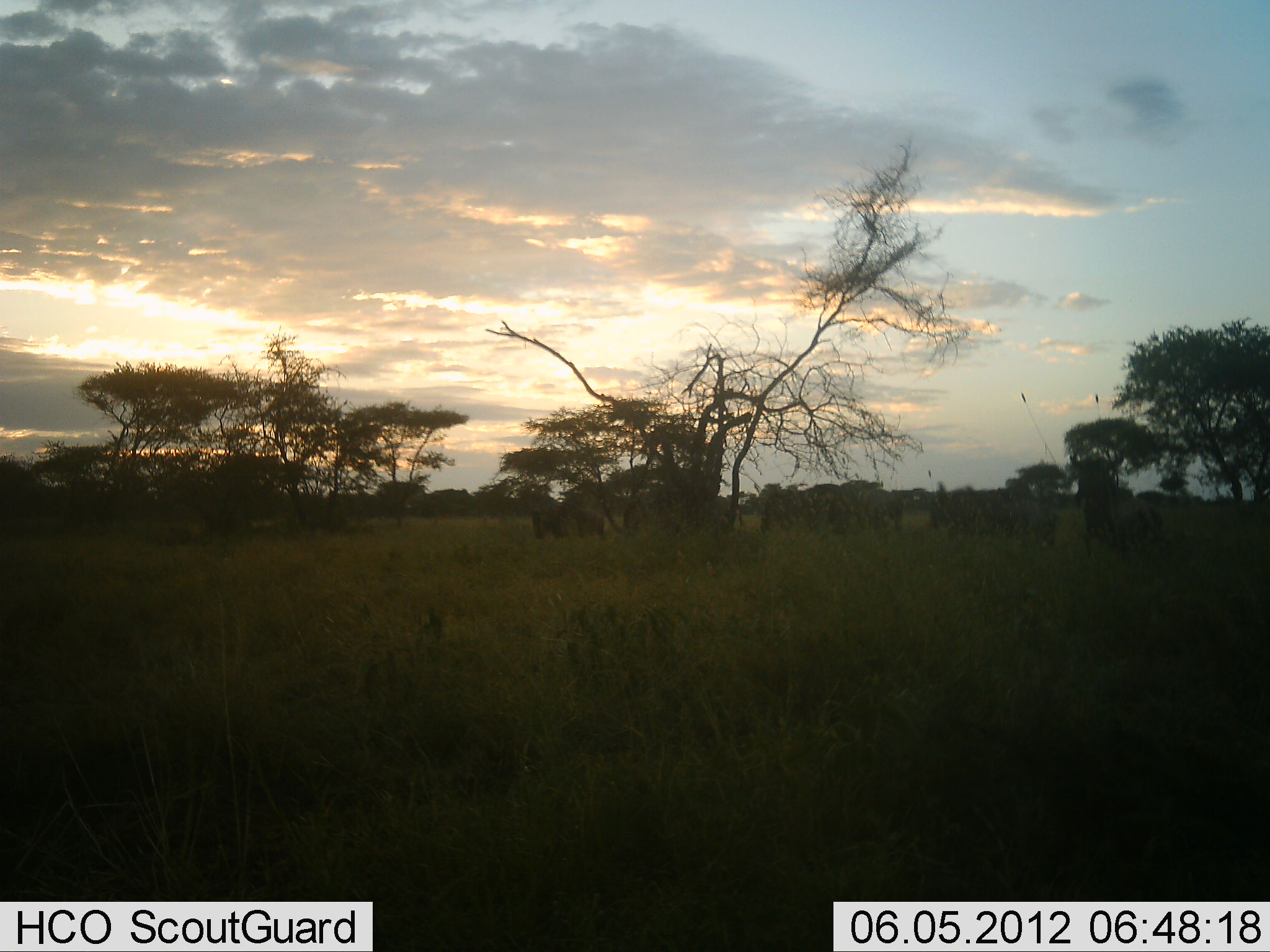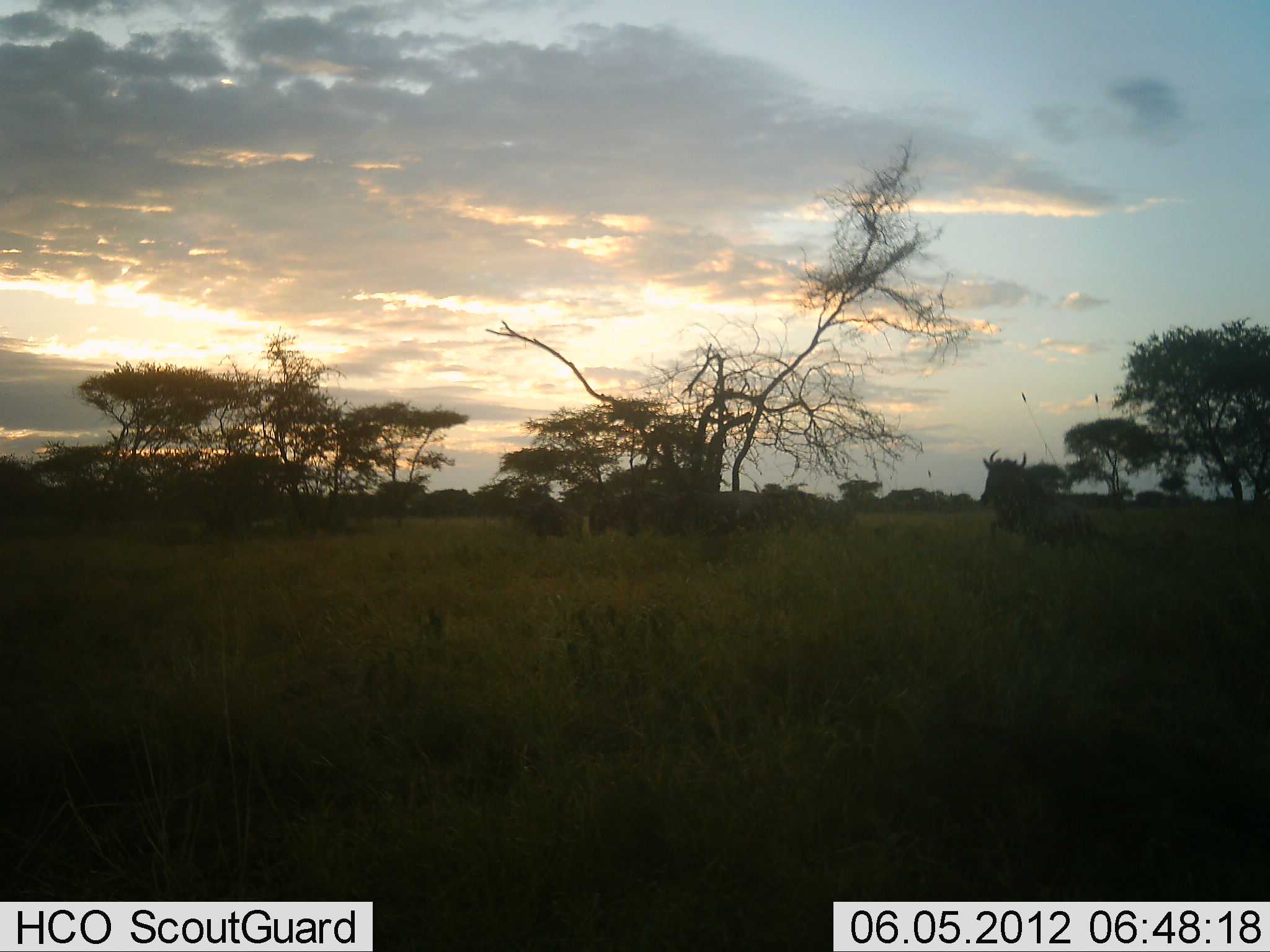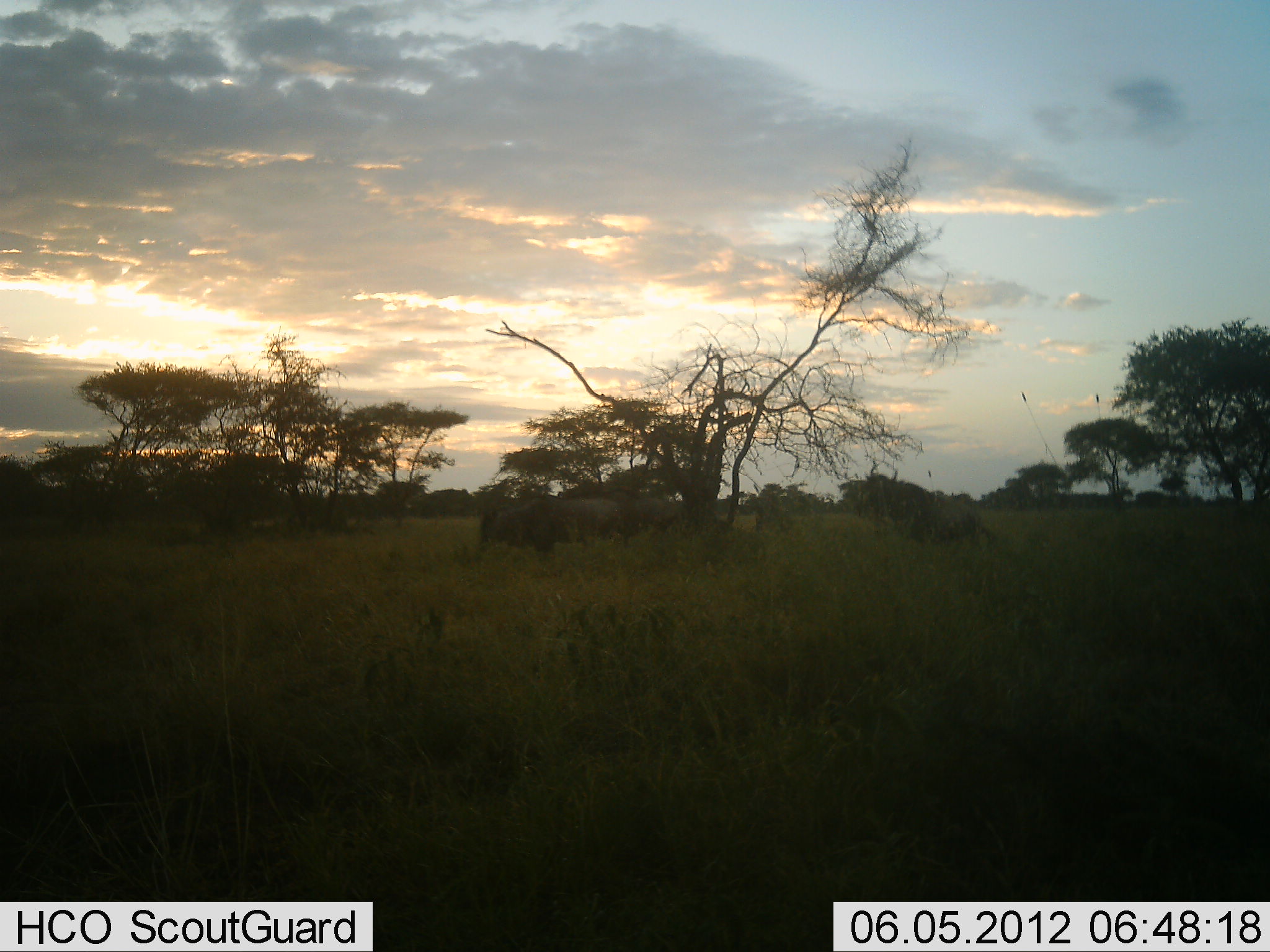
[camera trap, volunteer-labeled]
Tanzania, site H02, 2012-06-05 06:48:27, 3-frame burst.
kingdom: Animalia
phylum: Chordata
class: Mammalia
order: Artiodactyla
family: Bovidae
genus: Connochaetes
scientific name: Connochaetes taurinus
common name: blue wildebeest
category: wildebeest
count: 6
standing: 0%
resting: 0%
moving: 100%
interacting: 0%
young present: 10%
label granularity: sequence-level